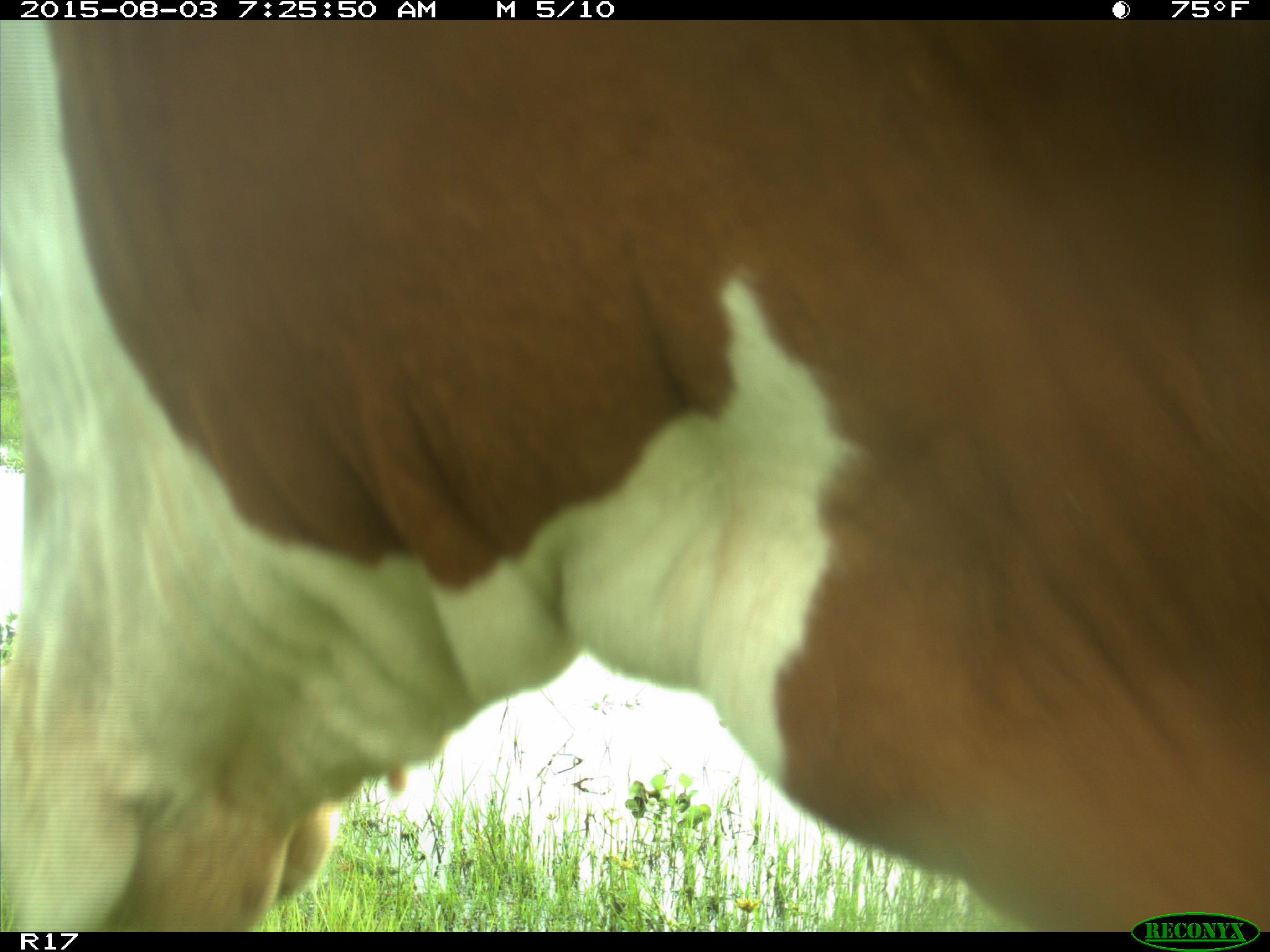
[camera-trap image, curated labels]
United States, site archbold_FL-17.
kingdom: Animalia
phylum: Chordata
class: Mammalia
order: Artiodactyla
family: Bovidae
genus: Bos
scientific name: Bos taurus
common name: domestic cow